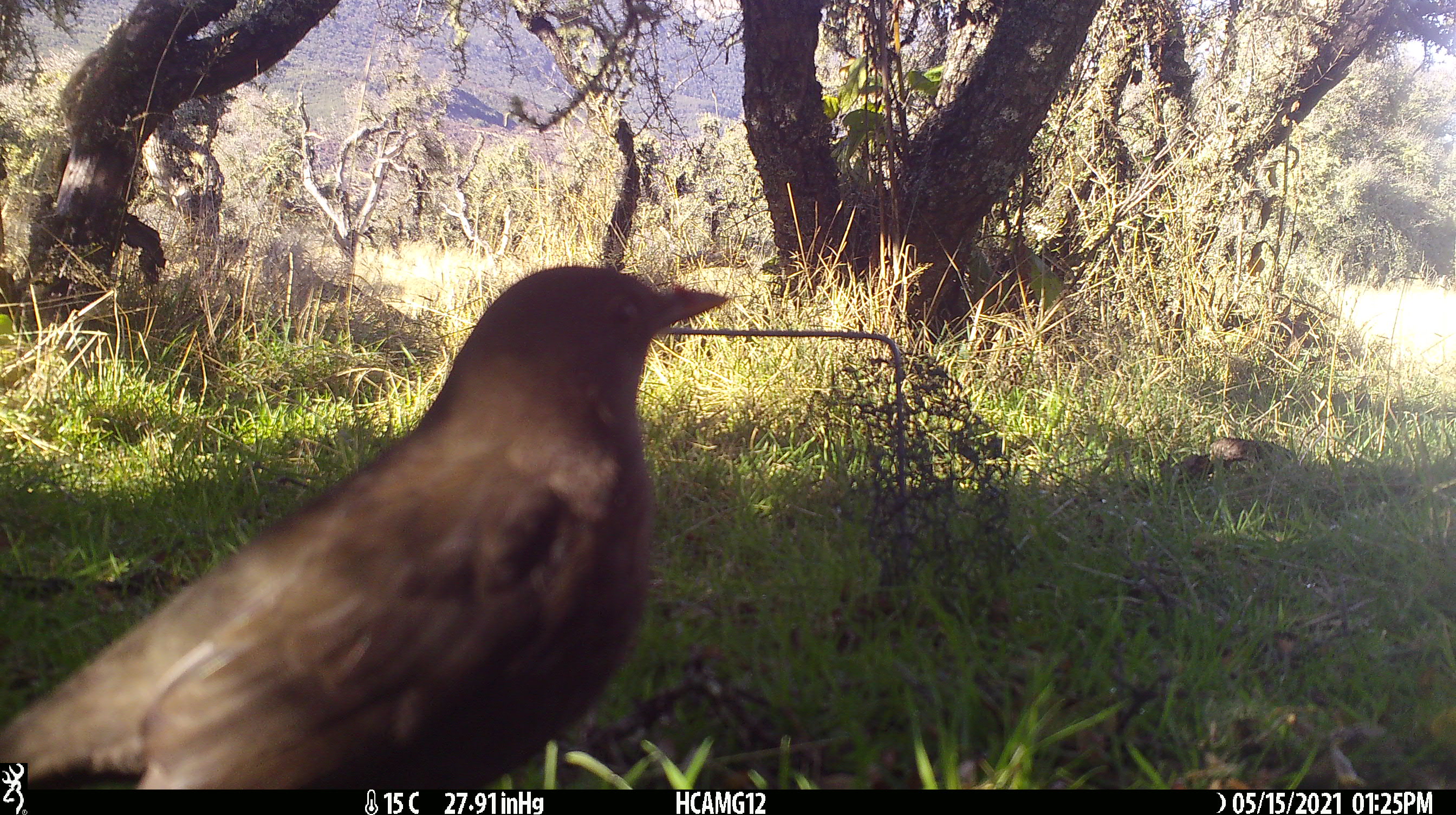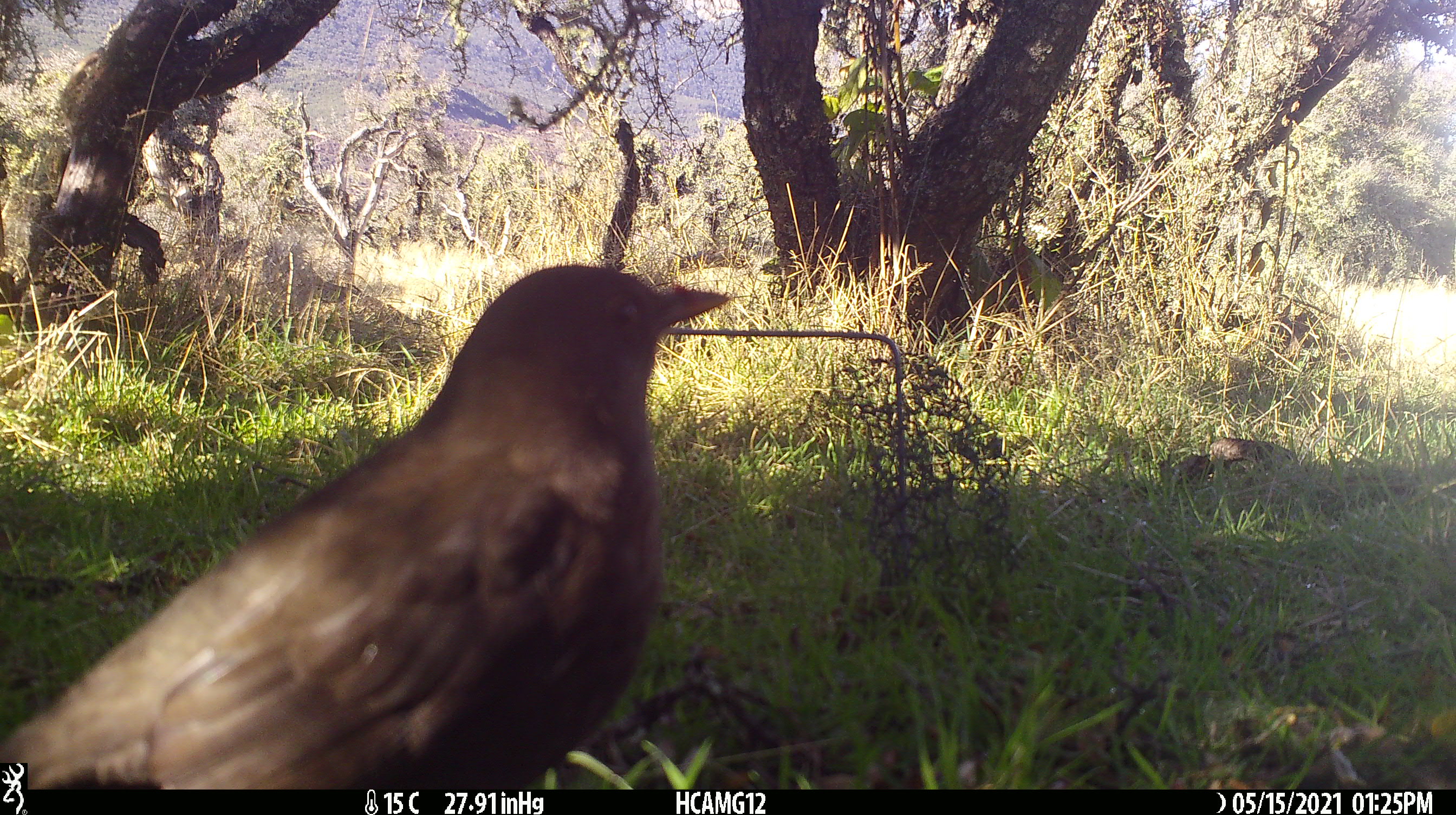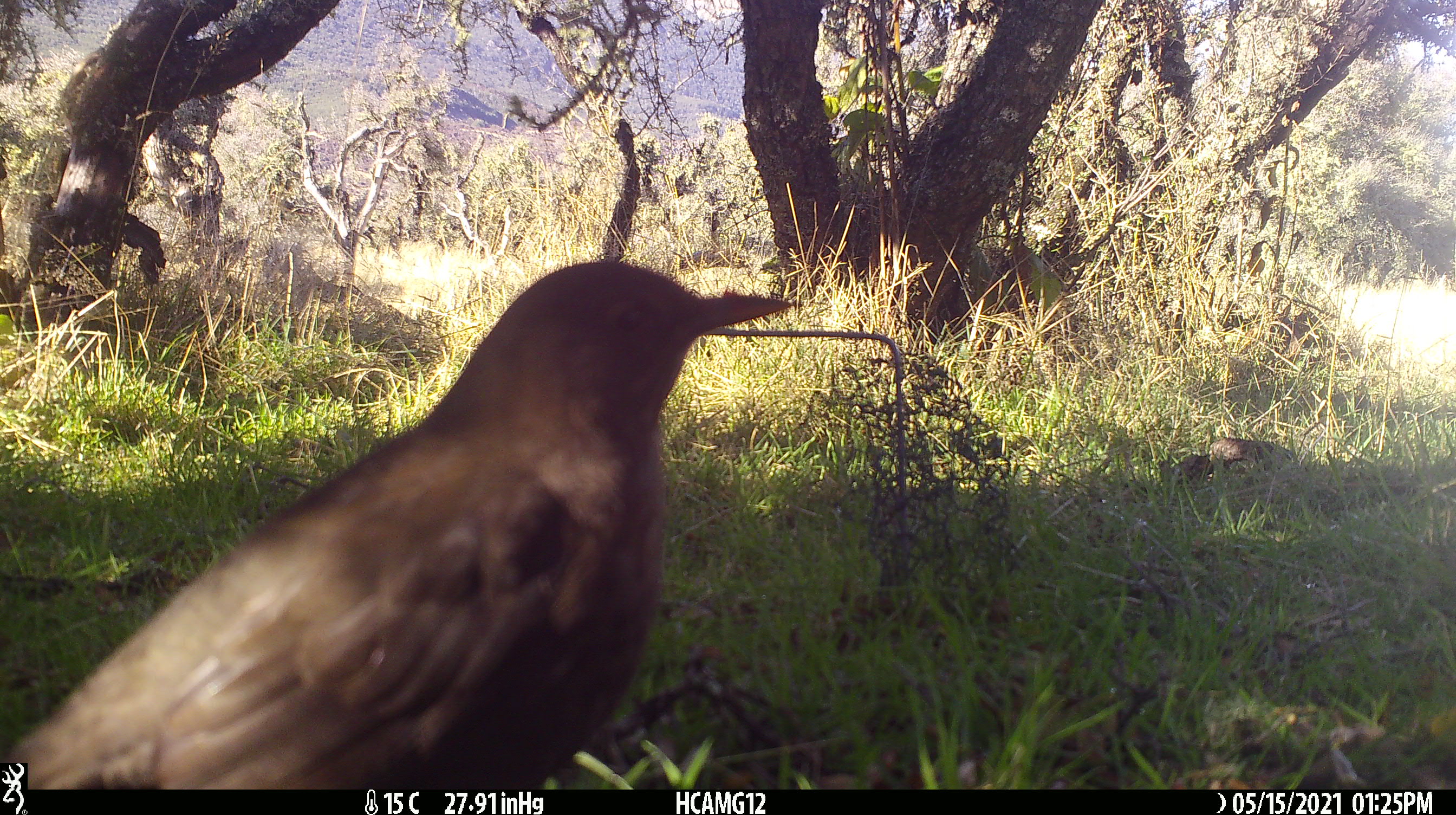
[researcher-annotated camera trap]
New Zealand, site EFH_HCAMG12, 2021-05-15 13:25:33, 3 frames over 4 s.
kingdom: Animalia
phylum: Chordata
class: Aves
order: Passeriformes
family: Turdidae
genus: Turdus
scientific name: Turdus merula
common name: eurasian blackbird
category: blackbird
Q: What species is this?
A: Blackbird (eurasian blackbird) (Turdus merula).